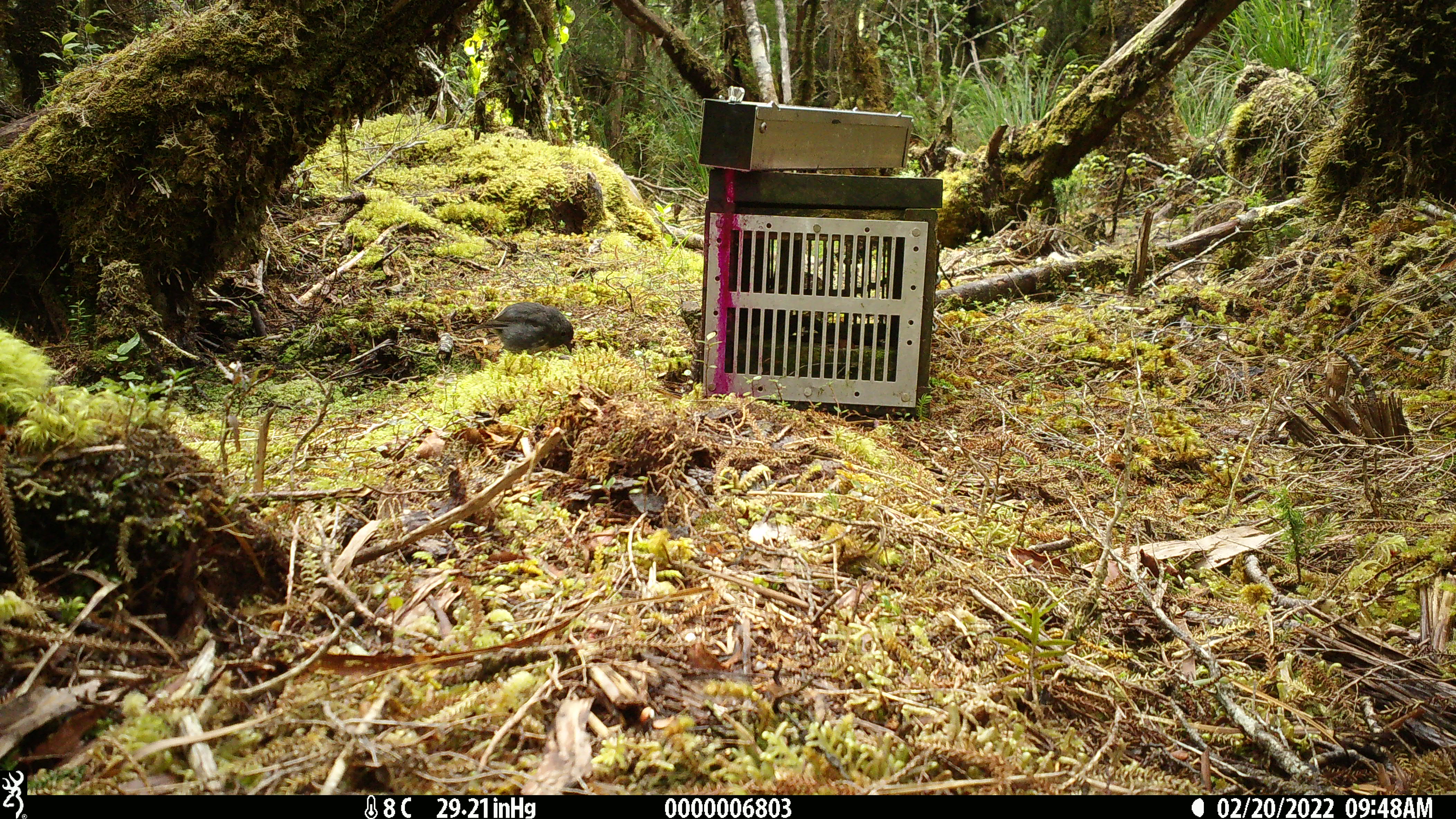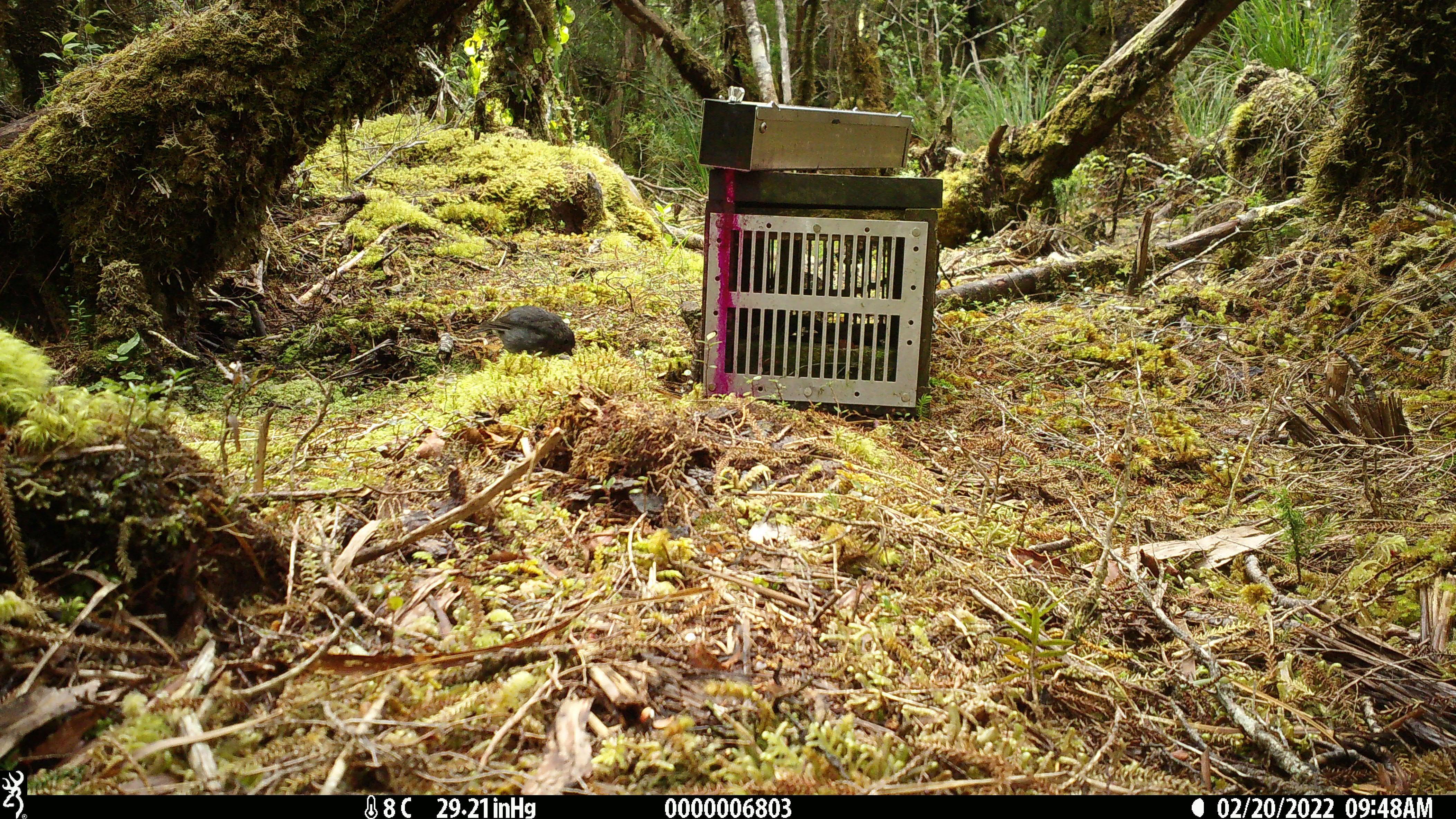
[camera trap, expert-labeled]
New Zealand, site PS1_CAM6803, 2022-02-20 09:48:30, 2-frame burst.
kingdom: Animalia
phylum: Chordata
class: Aves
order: Passeriformes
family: Petroicidae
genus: Petroica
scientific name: Petroica australis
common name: new zealand robin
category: robin